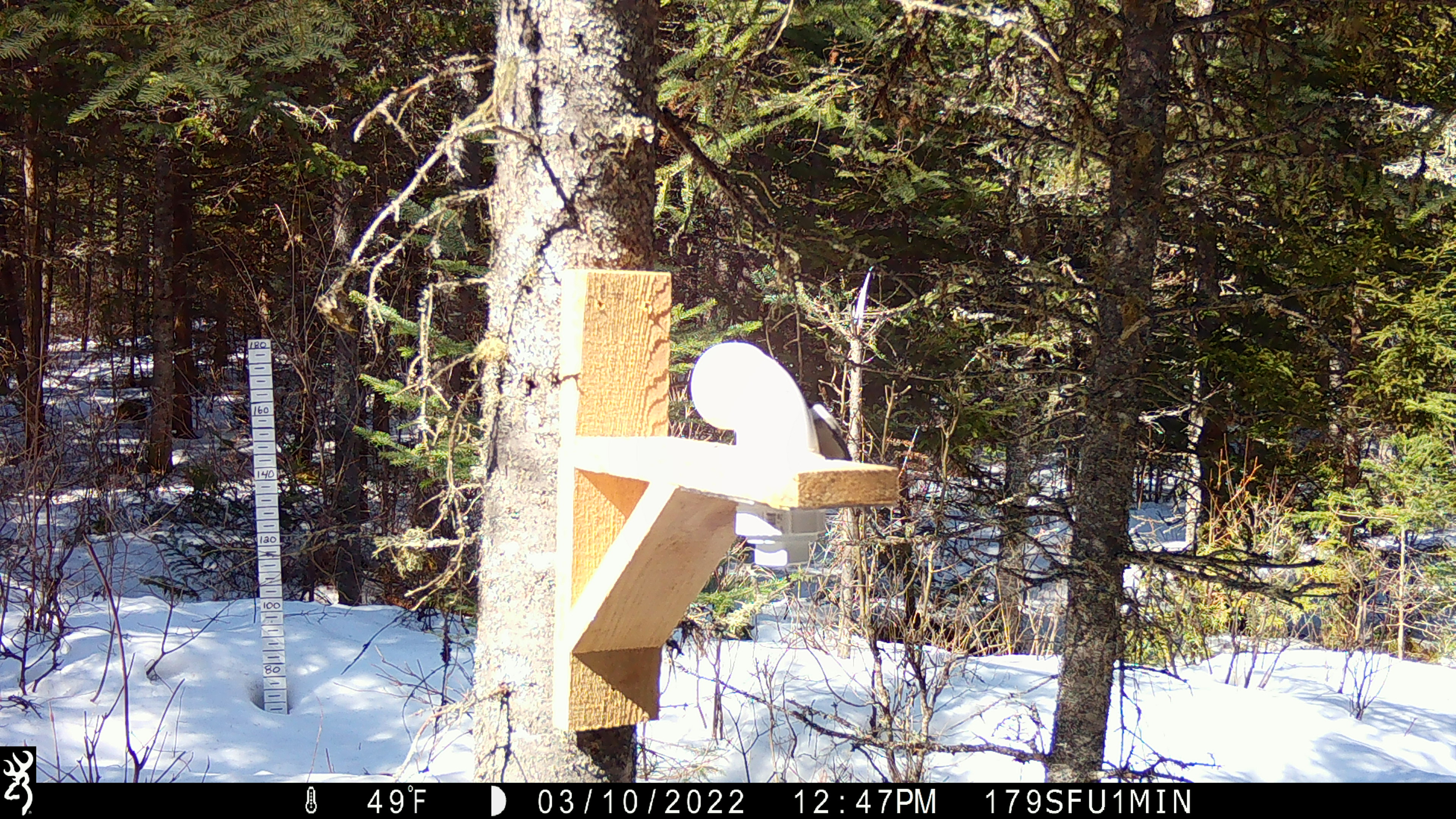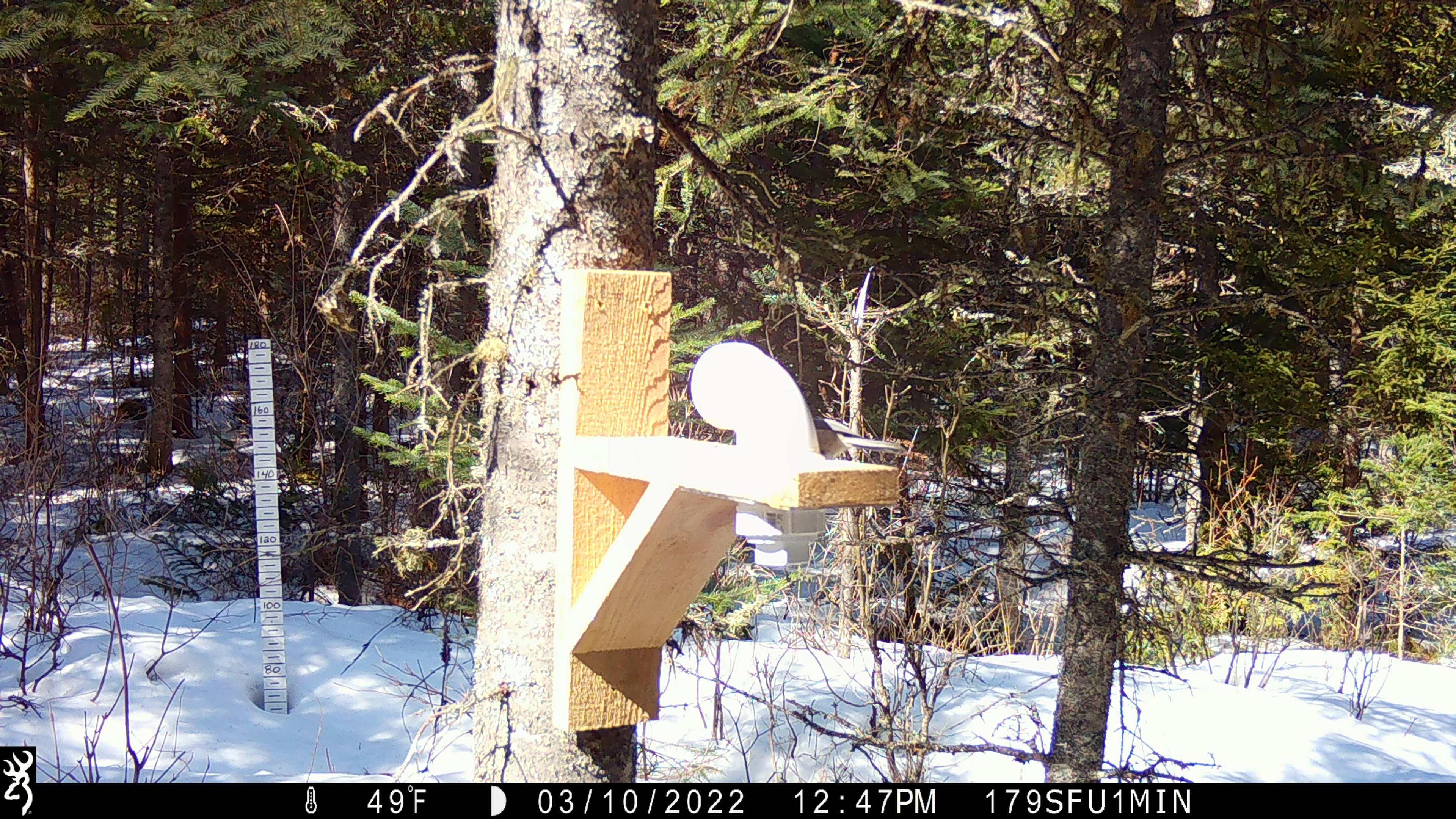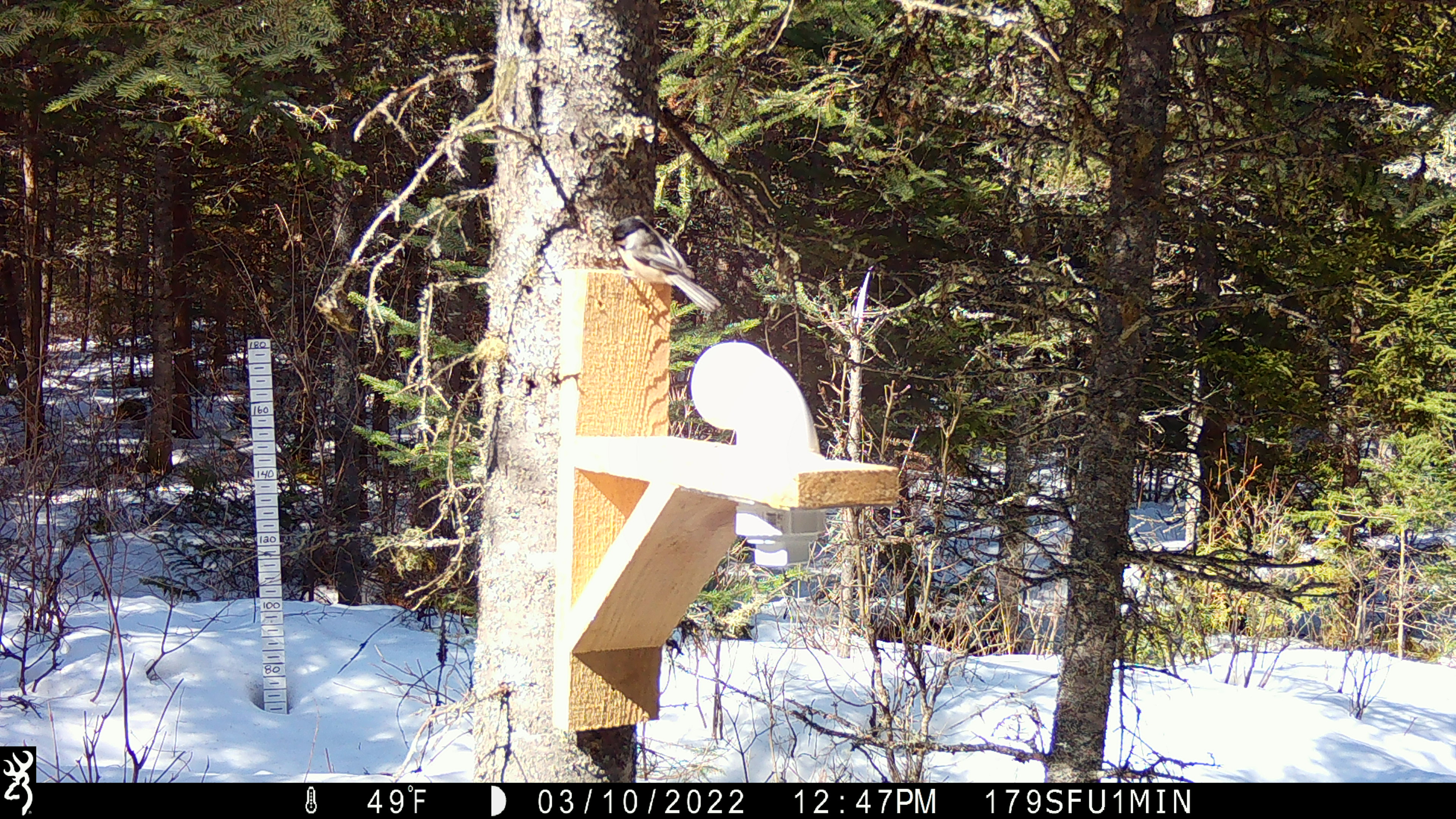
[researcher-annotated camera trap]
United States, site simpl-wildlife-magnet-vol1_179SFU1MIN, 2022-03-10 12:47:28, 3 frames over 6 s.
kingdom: Animalia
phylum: Chordata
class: Aves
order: Passeriformes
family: Paridae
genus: Poecile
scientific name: Poecile atricapillus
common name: black-capped chickadee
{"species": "black-capped chickadee (Poecile atricapillus)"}